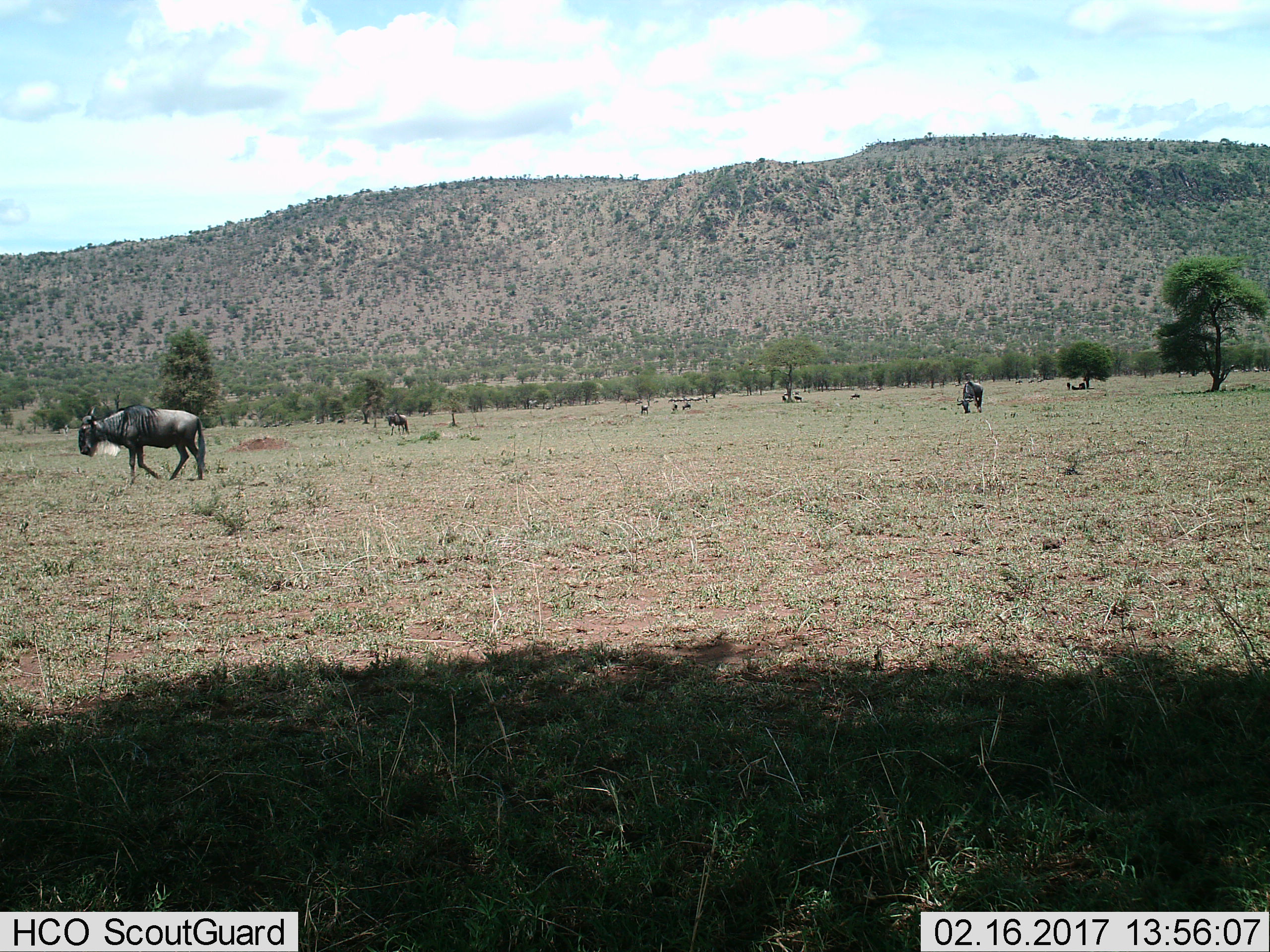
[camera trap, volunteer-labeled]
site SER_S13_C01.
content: unidentified animal